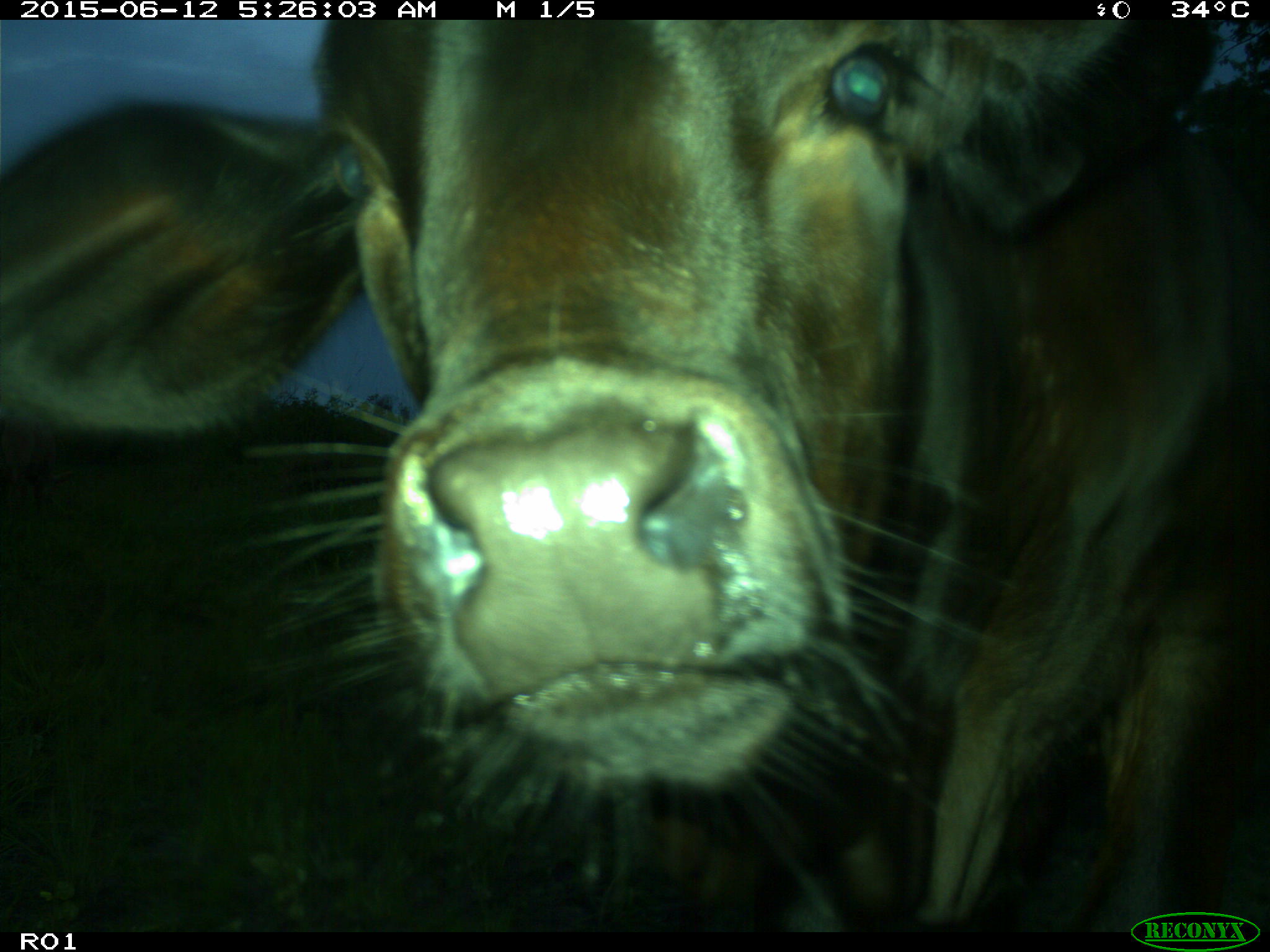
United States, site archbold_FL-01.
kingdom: Animalia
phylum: Chordata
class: Mammalia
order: Artiodactyla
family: Bovidae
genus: Bos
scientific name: Bos taurus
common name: domestic cow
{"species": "Bos taurus (domestic cow)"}